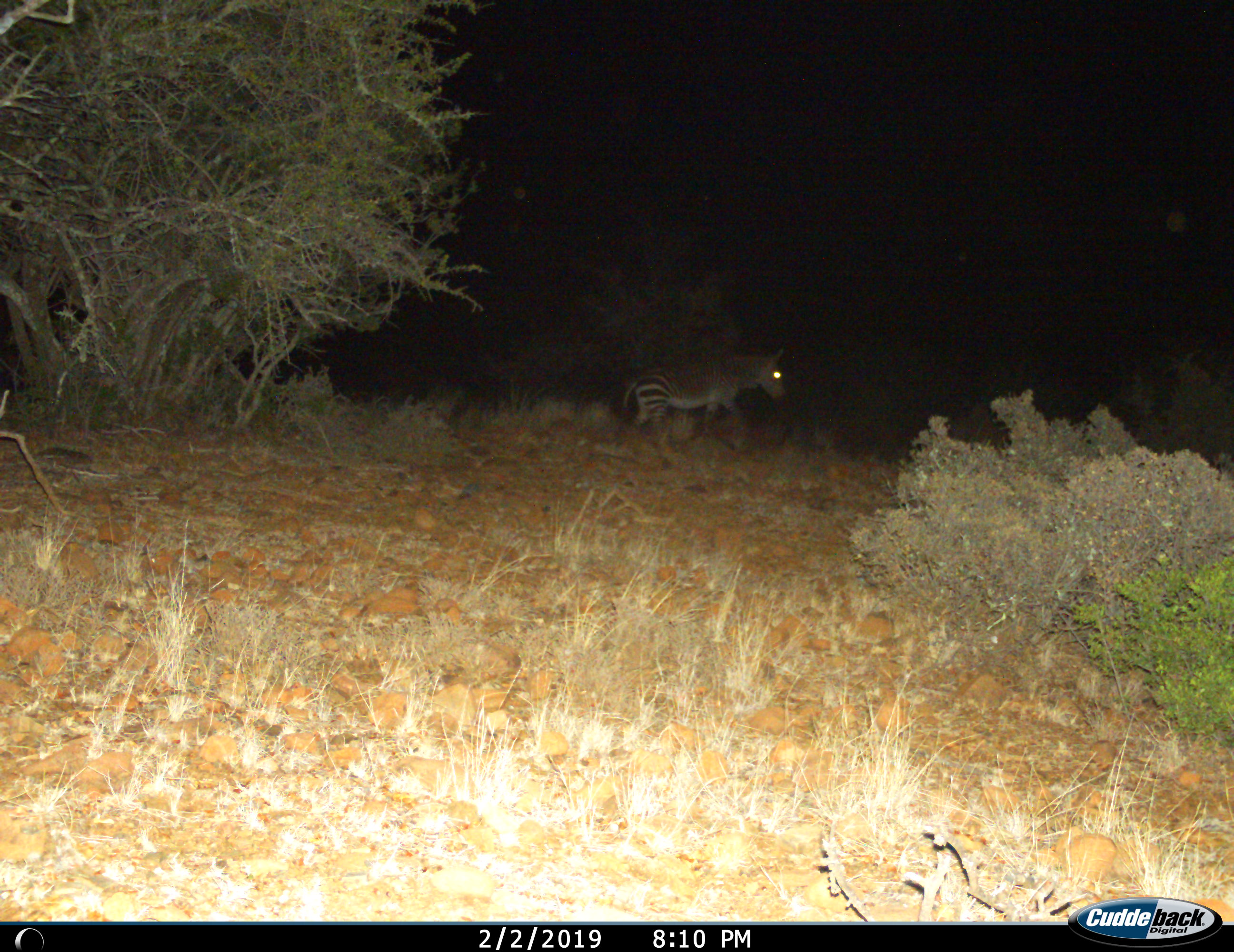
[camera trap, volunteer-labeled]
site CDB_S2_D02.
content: unidentified animal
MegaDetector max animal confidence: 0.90